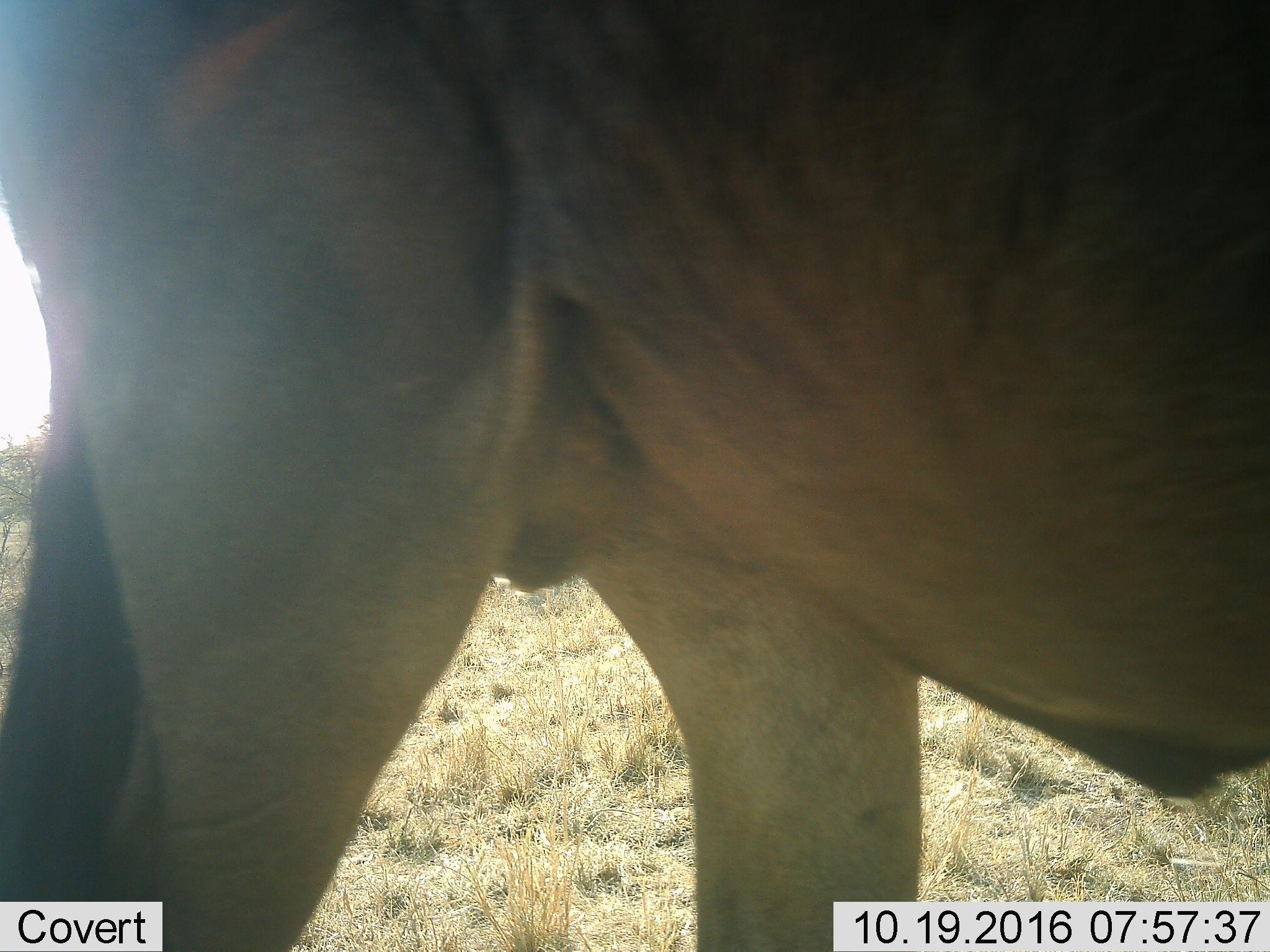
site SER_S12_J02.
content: unidentified animal